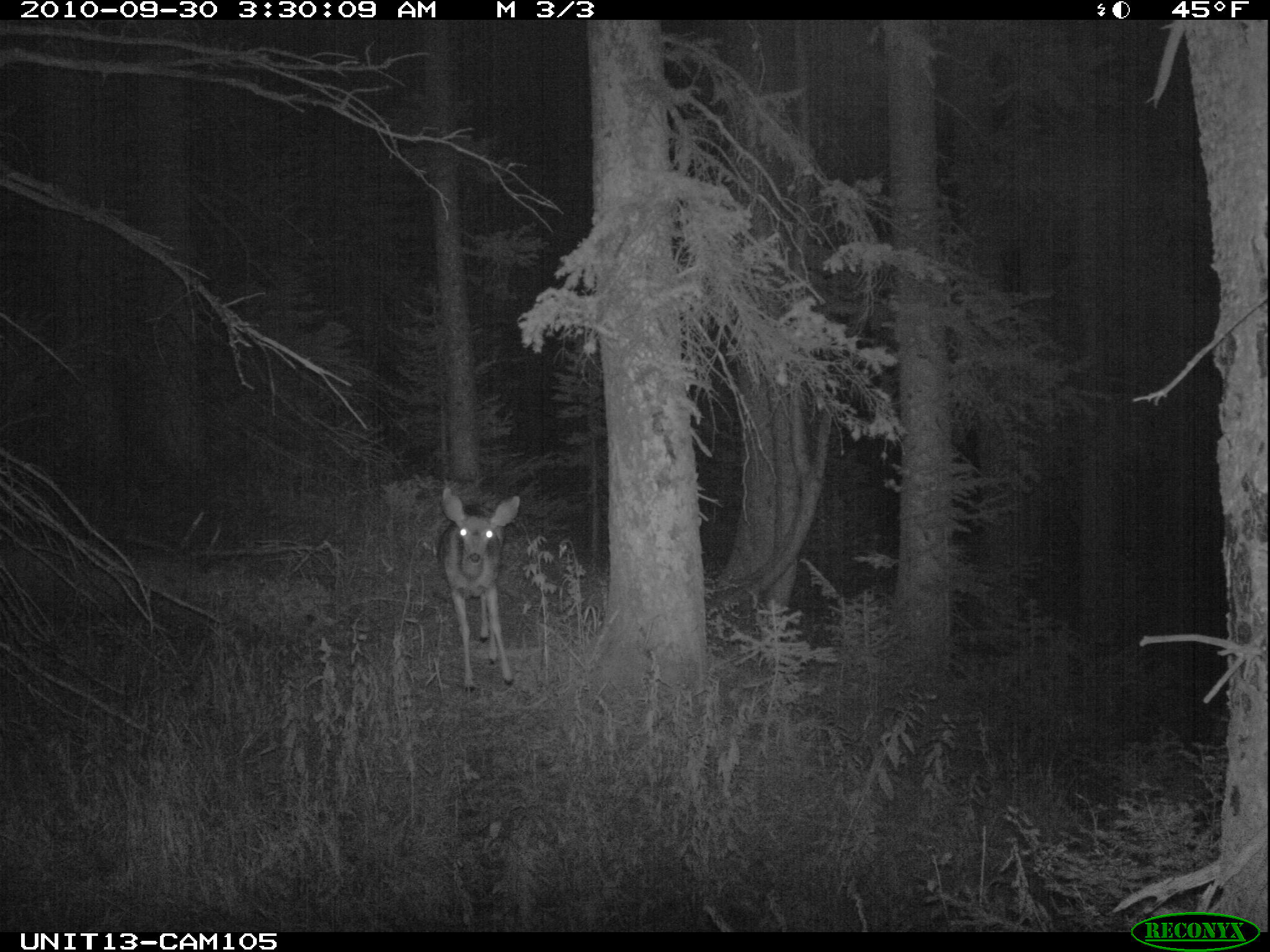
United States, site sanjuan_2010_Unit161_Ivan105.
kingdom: Animalia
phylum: Chordata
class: Mammalia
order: Artiodactyla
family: Cervidae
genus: Odocoileus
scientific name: Odocoileus hemionus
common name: mule deer